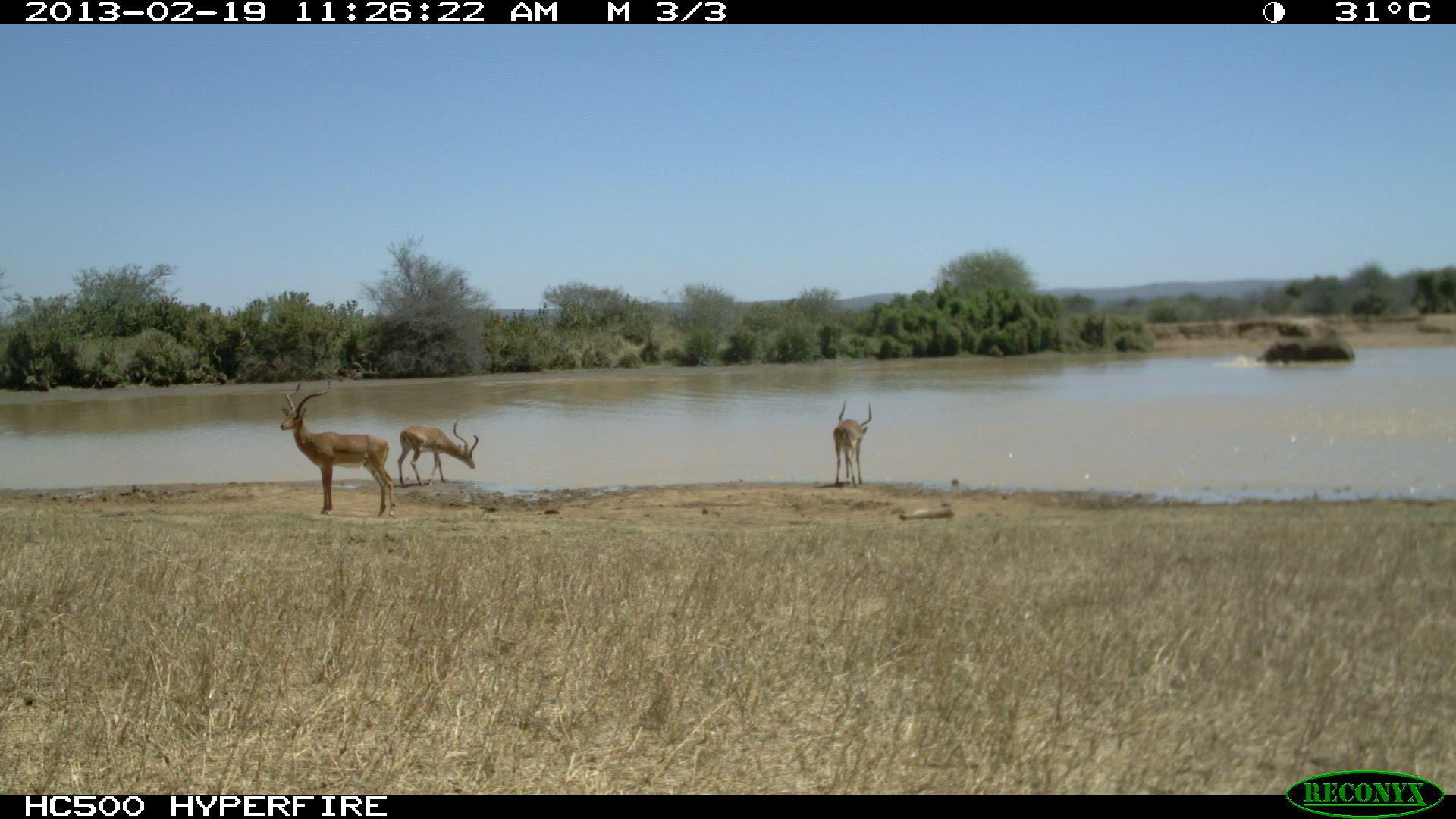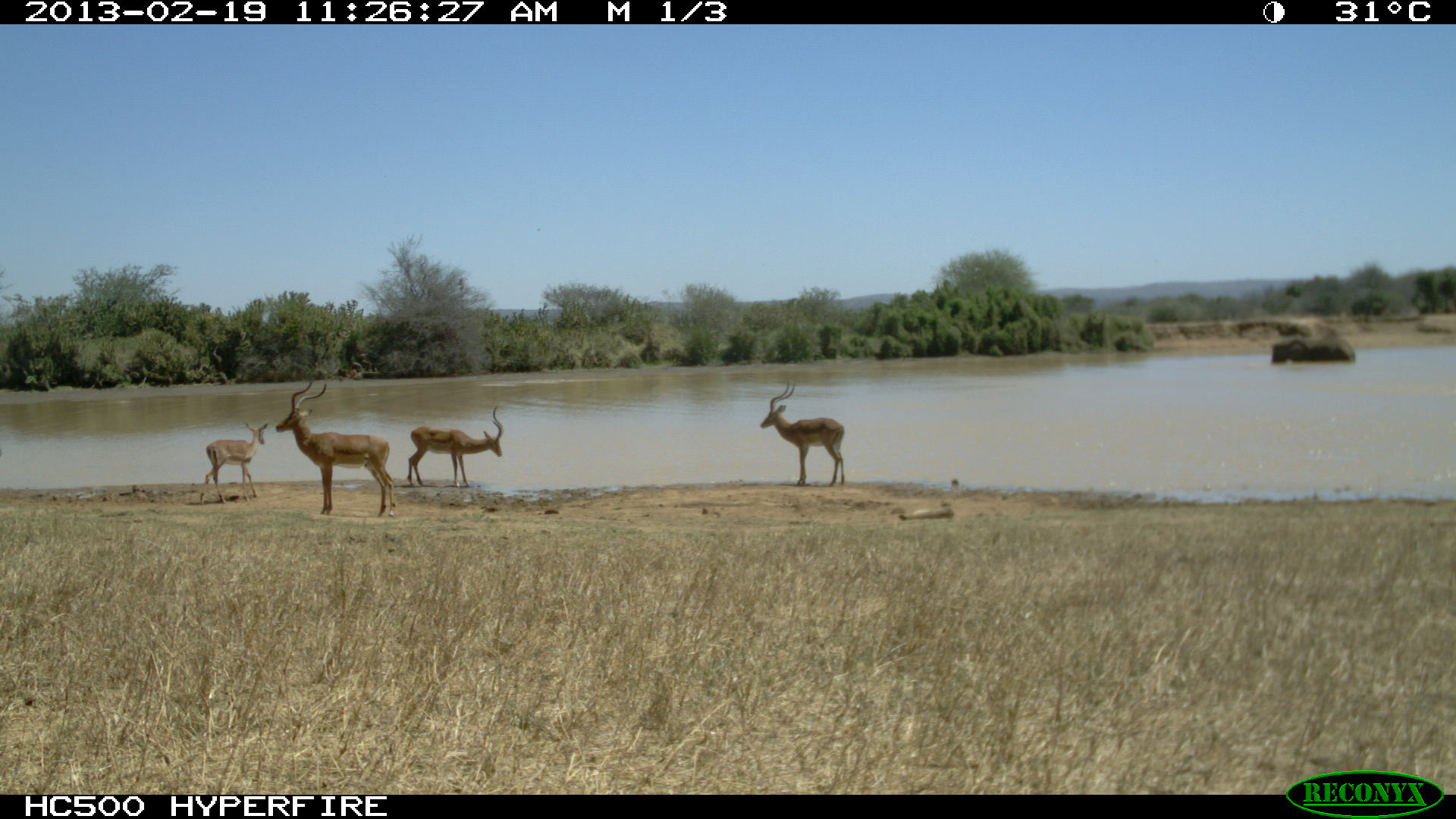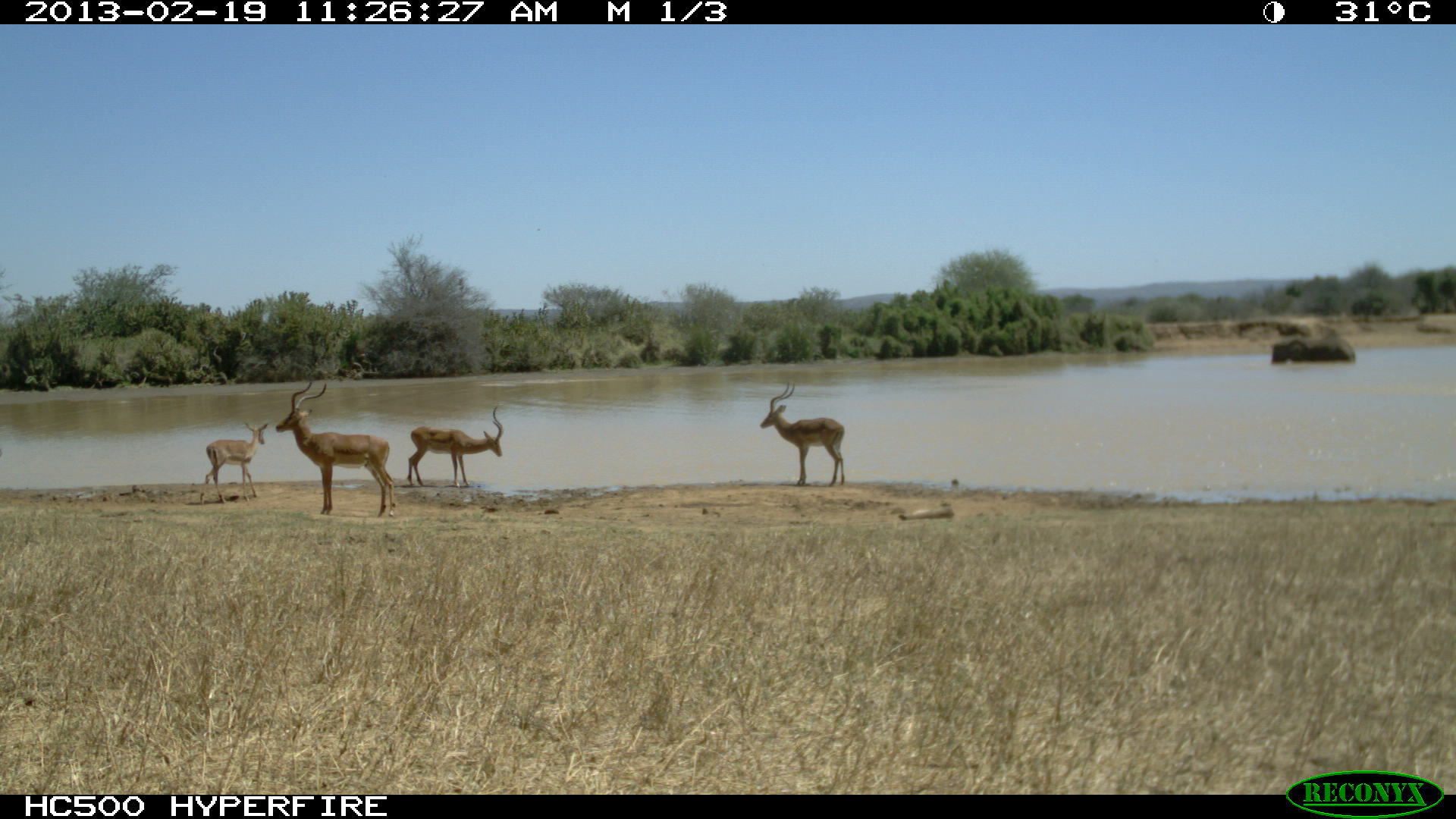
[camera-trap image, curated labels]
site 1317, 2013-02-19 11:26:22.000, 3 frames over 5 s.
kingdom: Animalia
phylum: Chordata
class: Mammalia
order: Artiodactyla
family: Bovidae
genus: Aepyceros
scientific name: Aepyceros melampus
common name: impala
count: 3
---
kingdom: Animalia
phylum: Chordata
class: Mammalia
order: Proboscidea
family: Elephantidae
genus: Loxodonta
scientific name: Loxodonta africana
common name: african bush elephant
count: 1